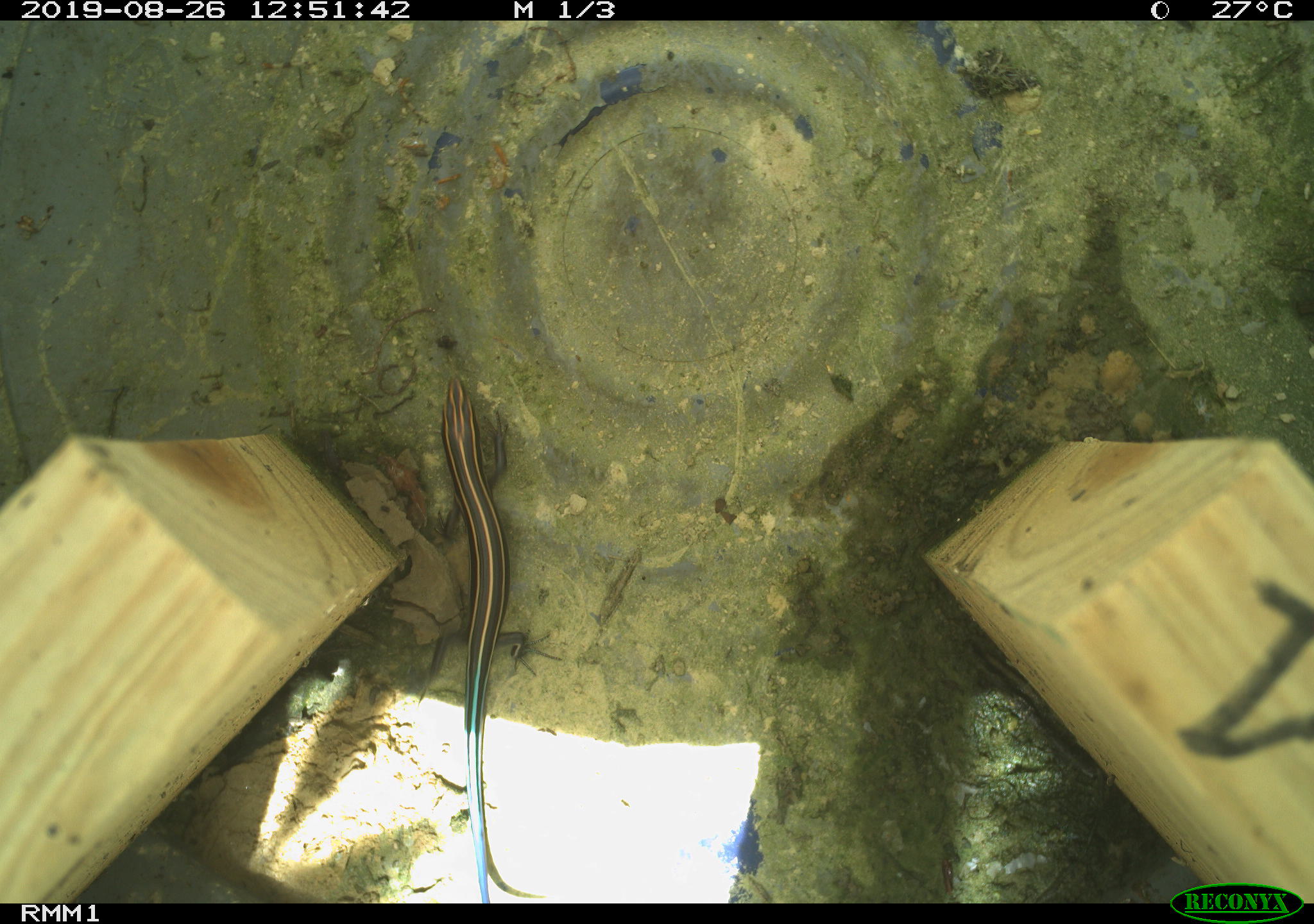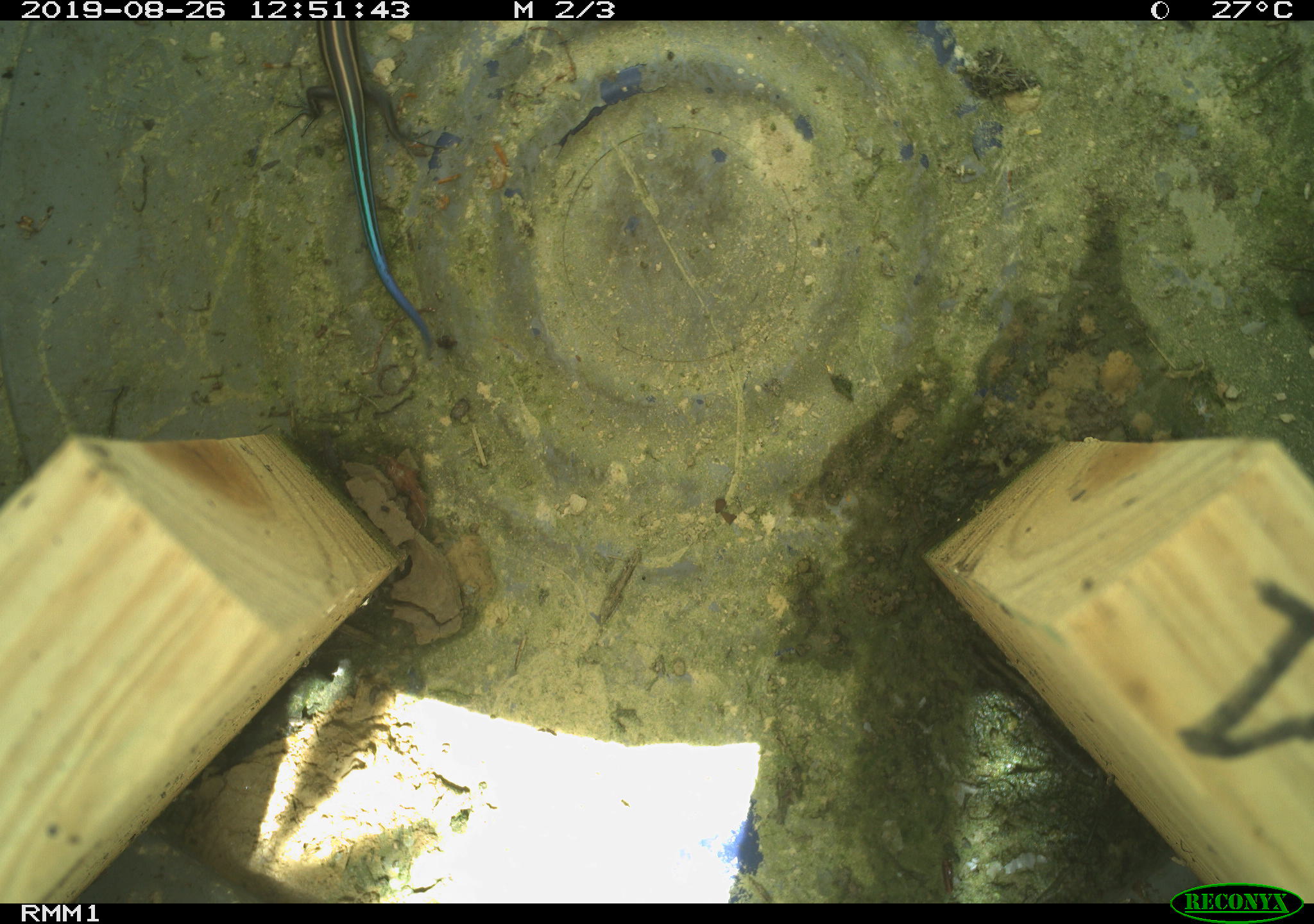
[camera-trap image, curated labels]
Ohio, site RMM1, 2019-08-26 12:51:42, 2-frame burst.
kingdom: Animalia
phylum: Chordata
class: Reptilia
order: Squamata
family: Scincidae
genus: Plestiodon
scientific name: Plestiodon fasciatus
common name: common five-lined skink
Common five-lined skink (Plestiodon fasciatus).